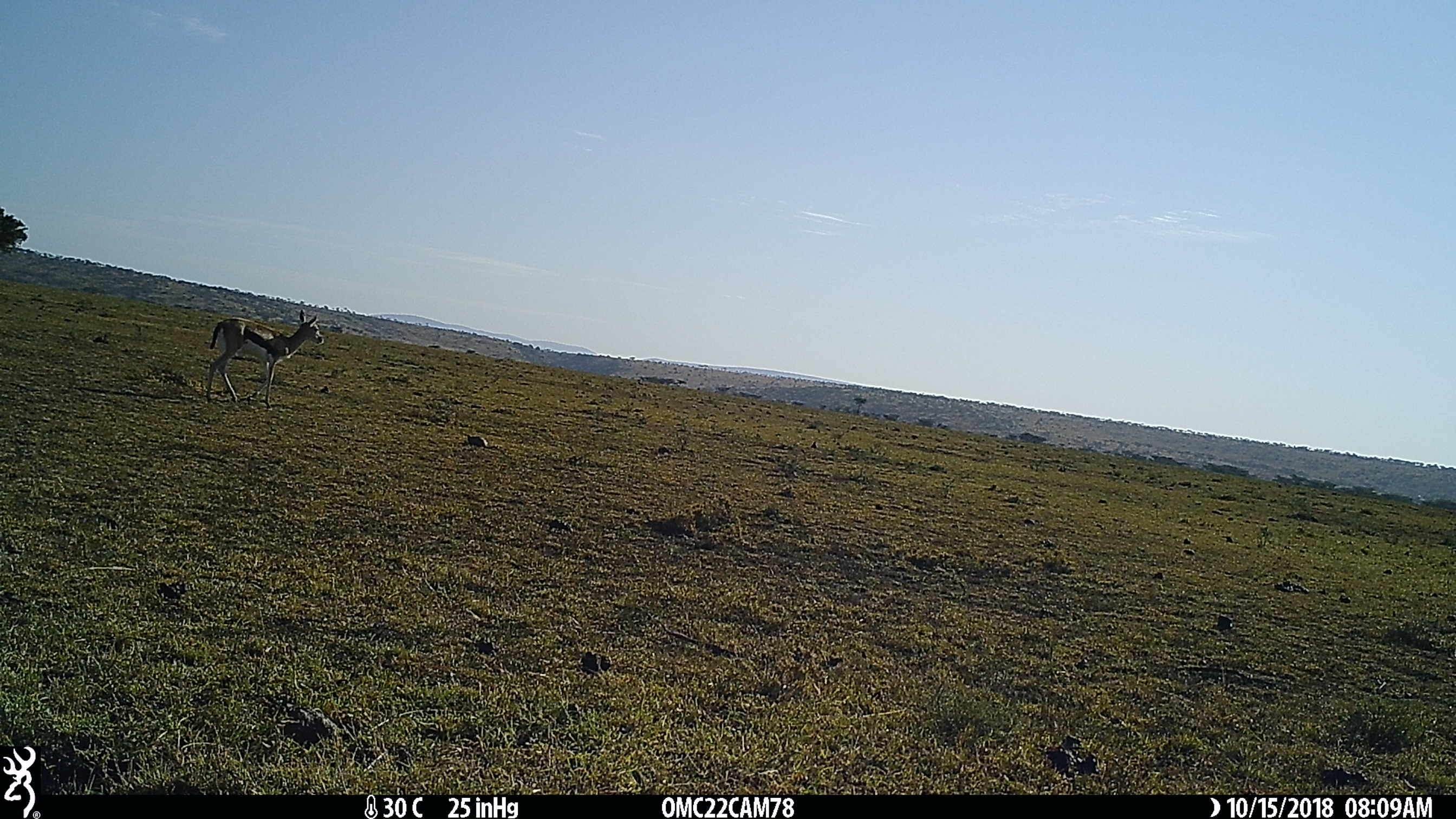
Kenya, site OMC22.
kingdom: Animalia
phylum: Chordata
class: Mammalia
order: Artiodactyla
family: Bovidae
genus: Eudorcas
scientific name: Eudorcas thomsonii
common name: thomon's gazelle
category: gazelle thomsons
Gazelle thomsons (thomon's gazelle) (Eudorcas thomsonii).